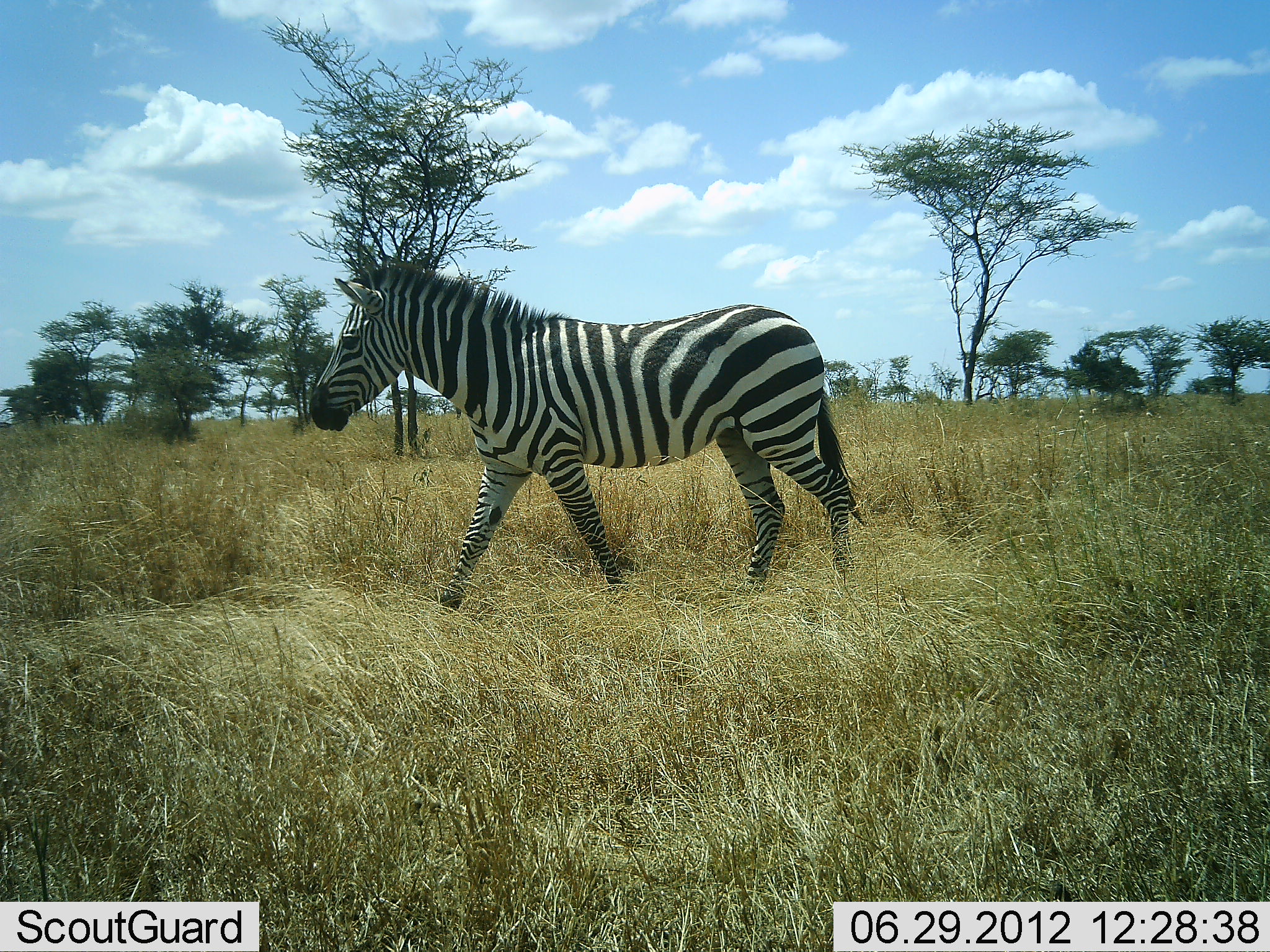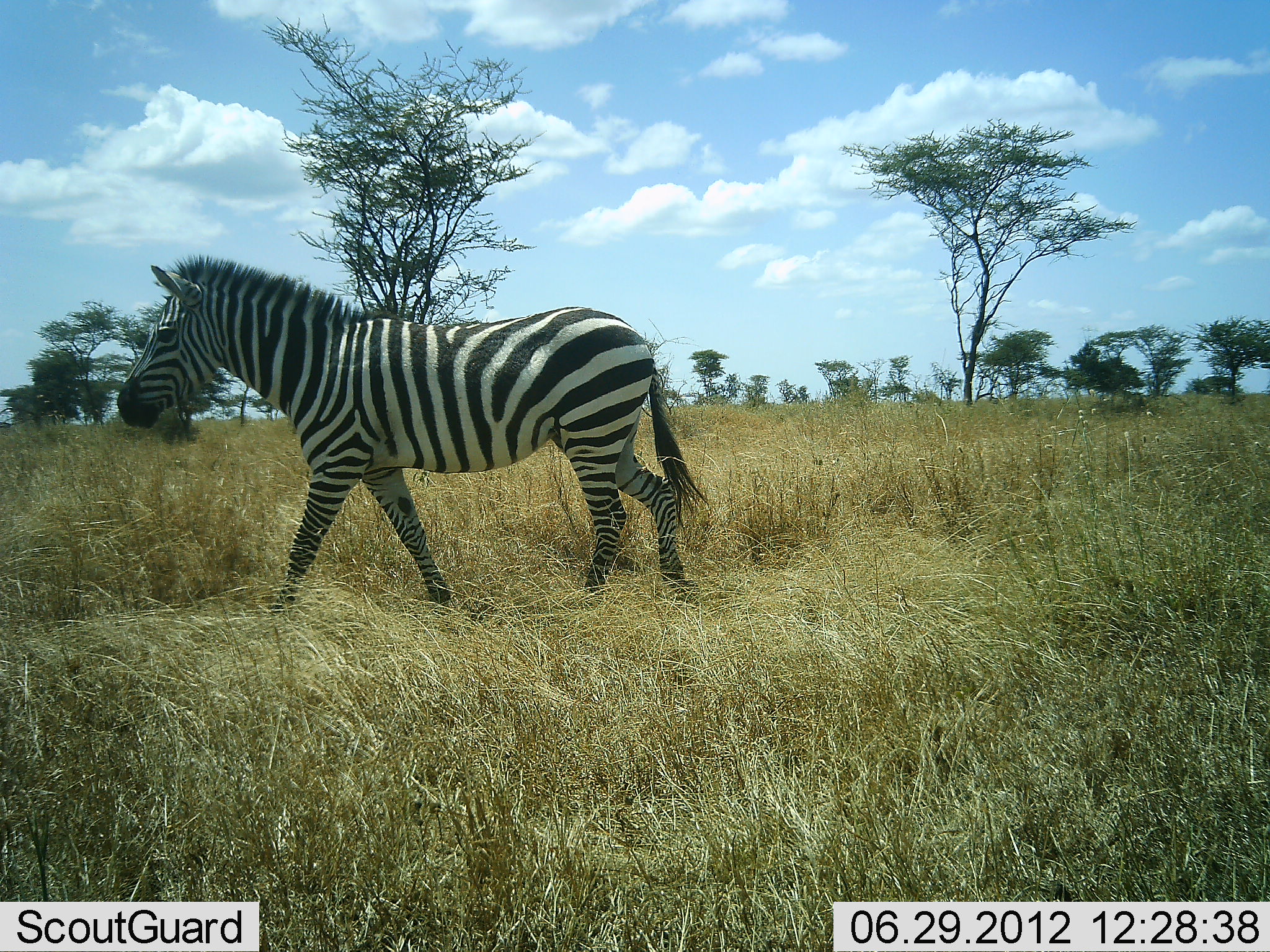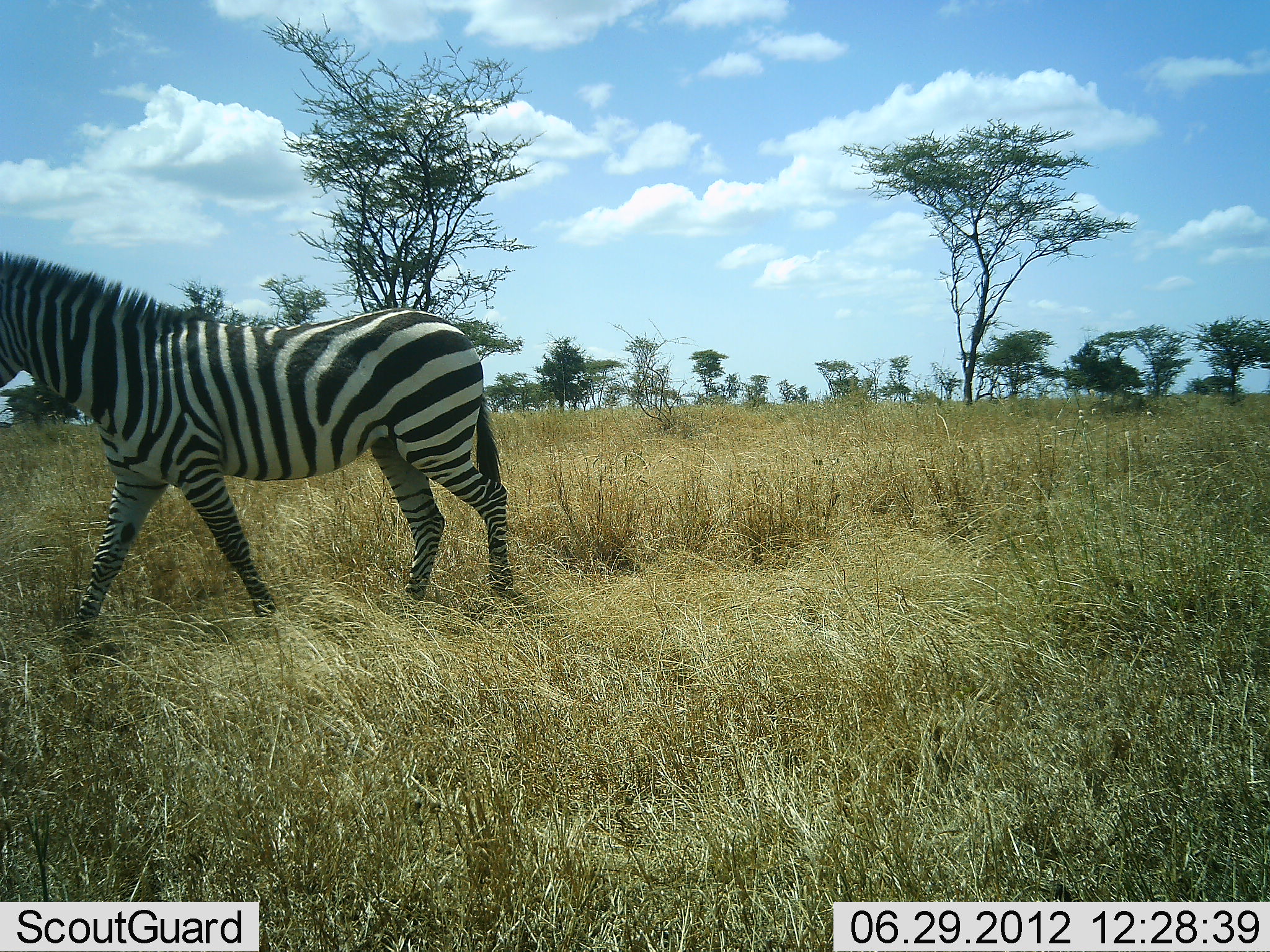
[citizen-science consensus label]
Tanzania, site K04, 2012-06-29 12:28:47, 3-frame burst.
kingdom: Animalia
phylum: Chordata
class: Mammalia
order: Perissodactyla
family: Equidae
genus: Equus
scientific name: Equus quagga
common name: plains zebra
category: zebra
Zebra (plains zebra) (Equus quagga), count 1. Behavior (volunteer vote fractions): standing 20%, resting 0%, moving 90%, interacting 0%. Young present (vote fraction): 0%. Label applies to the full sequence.